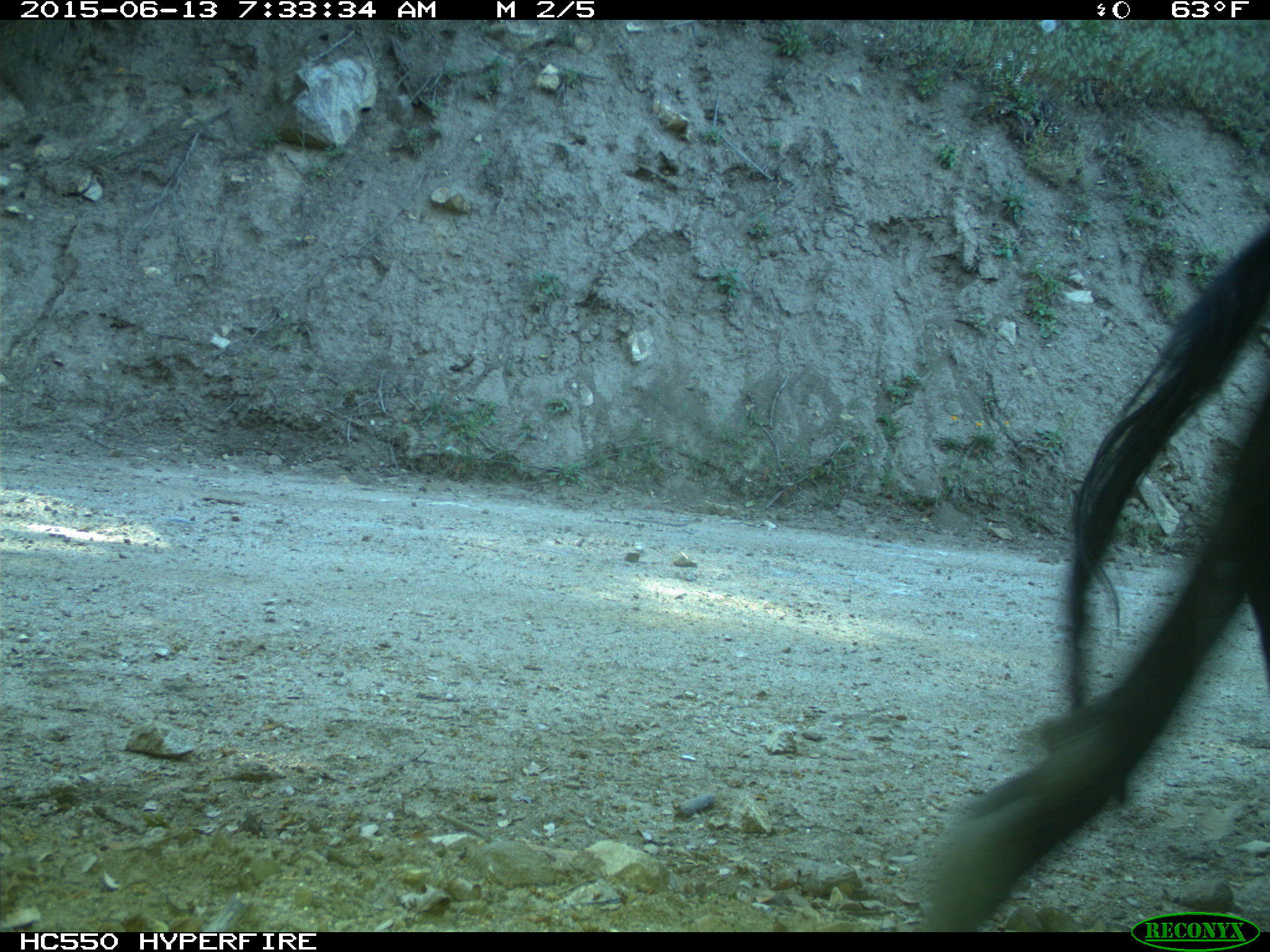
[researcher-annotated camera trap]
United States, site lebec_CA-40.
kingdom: Animalia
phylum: Chordata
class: Mammalia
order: Artiodactyla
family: Bovidae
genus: Bos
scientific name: Bos taurus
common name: domestic cow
Bos taurus (domestic cow).